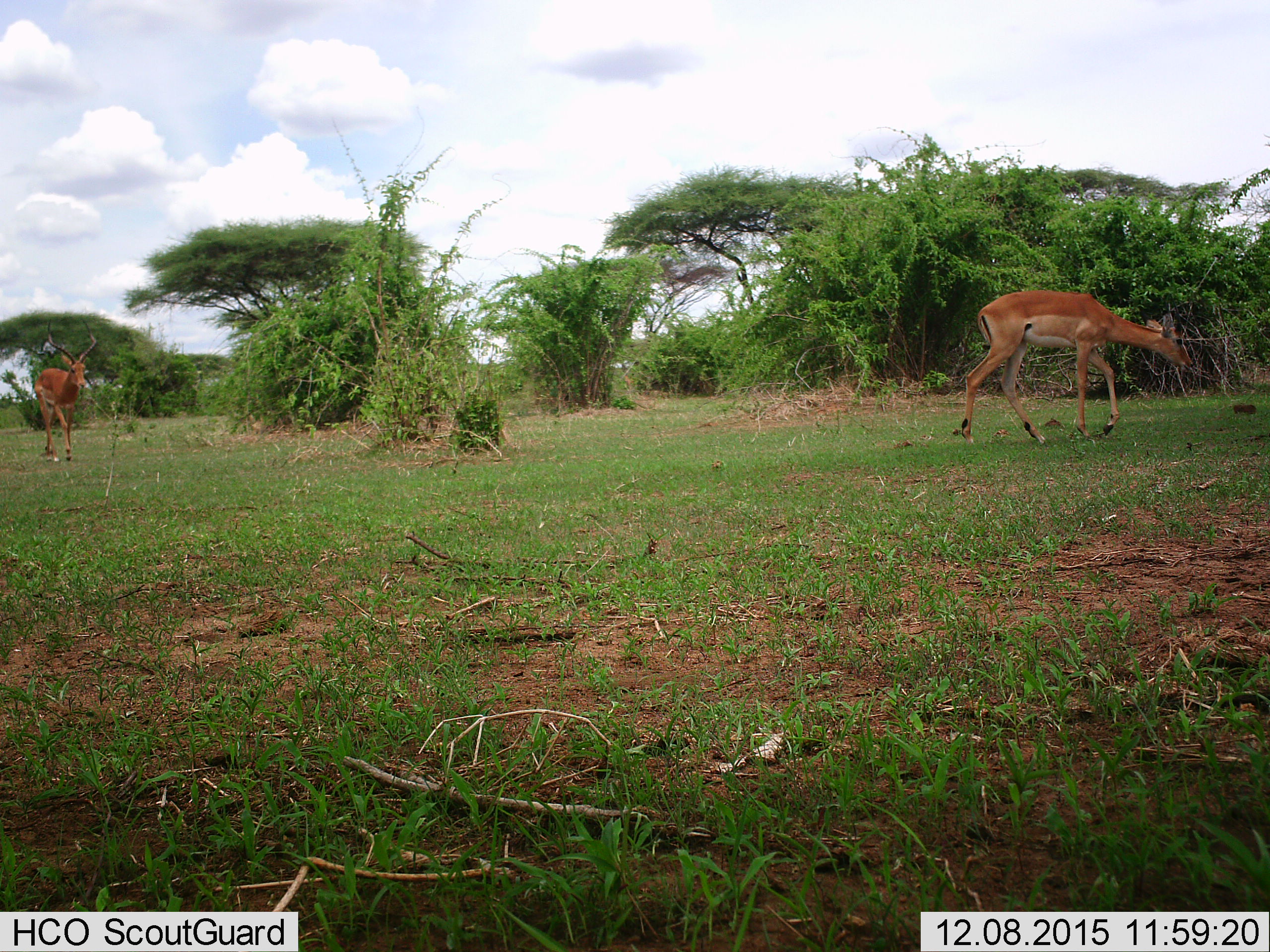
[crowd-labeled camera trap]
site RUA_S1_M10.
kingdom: Animalia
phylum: Chordata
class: Mammalia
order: Artiodactyla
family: Bovidae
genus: Aepyceros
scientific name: Aepyceros melampus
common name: impala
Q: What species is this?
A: Impala (Aepyceros melampus).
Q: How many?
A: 2.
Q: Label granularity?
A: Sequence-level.